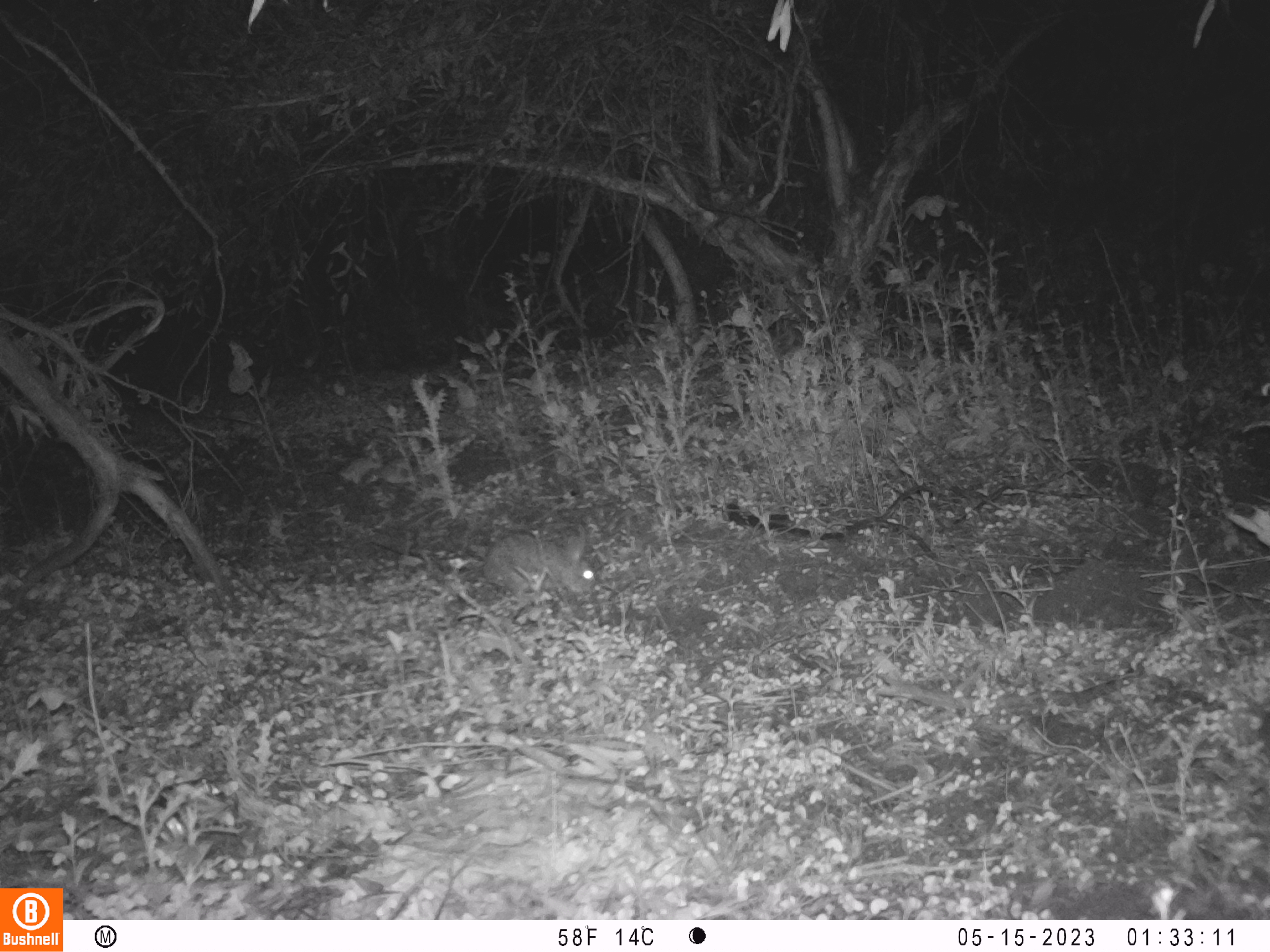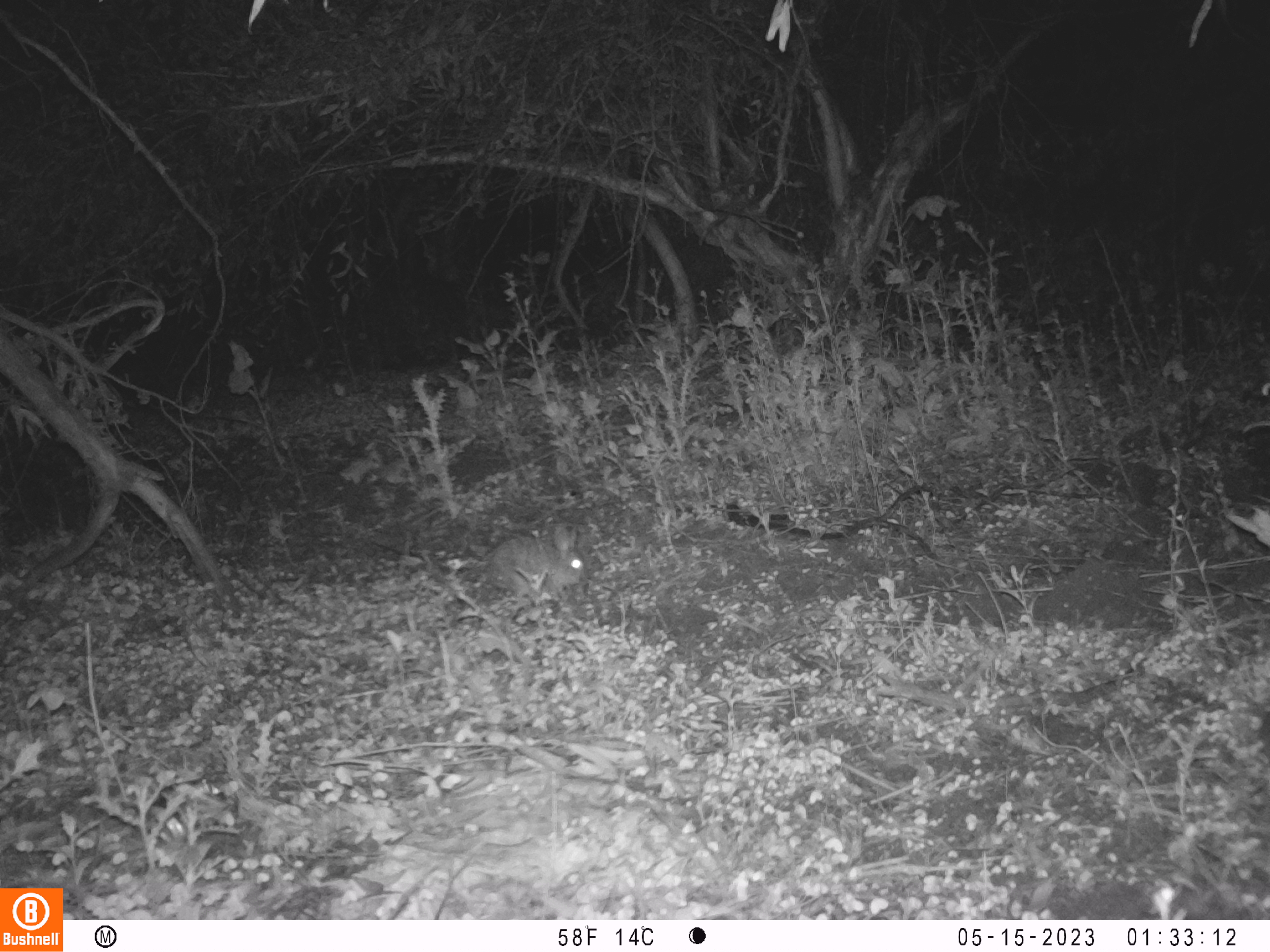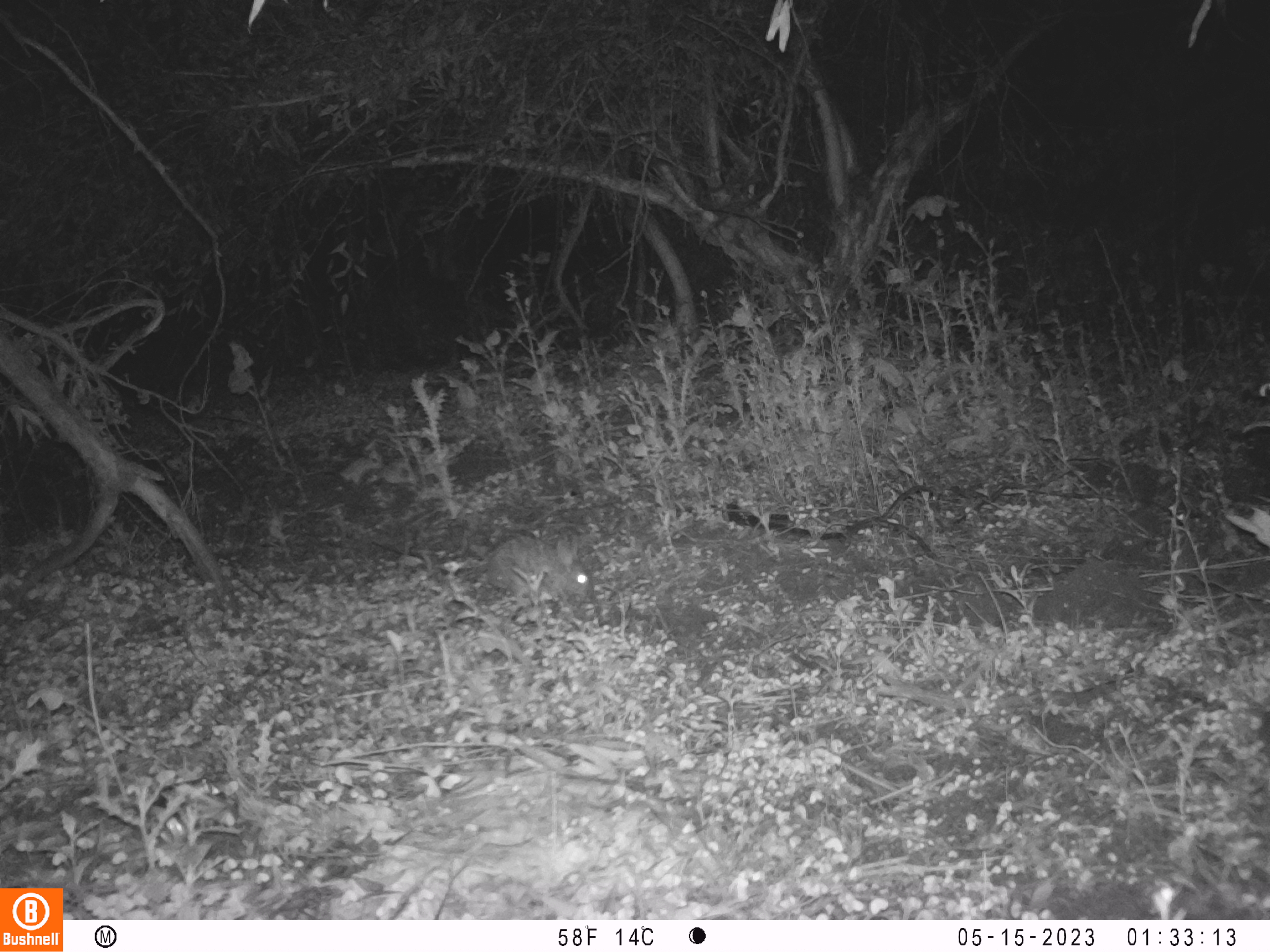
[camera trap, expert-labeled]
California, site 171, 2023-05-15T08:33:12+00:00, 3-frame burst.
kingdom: Animalia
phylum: Chordata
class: Mammalia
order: Lagomorpha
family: Leporidae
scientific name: Leporidae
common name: rabbit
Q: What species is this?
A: Rabbit (Leporidae).